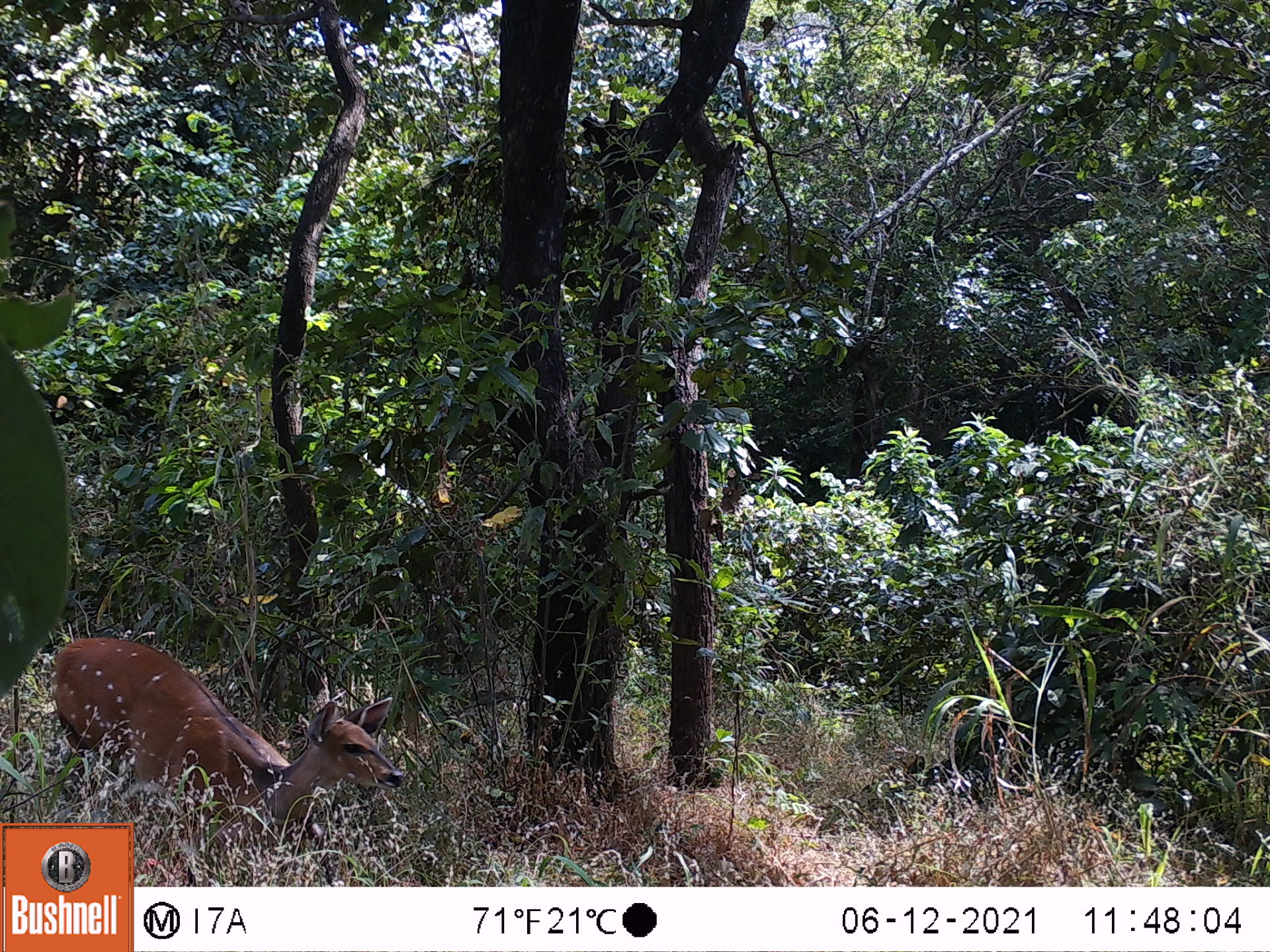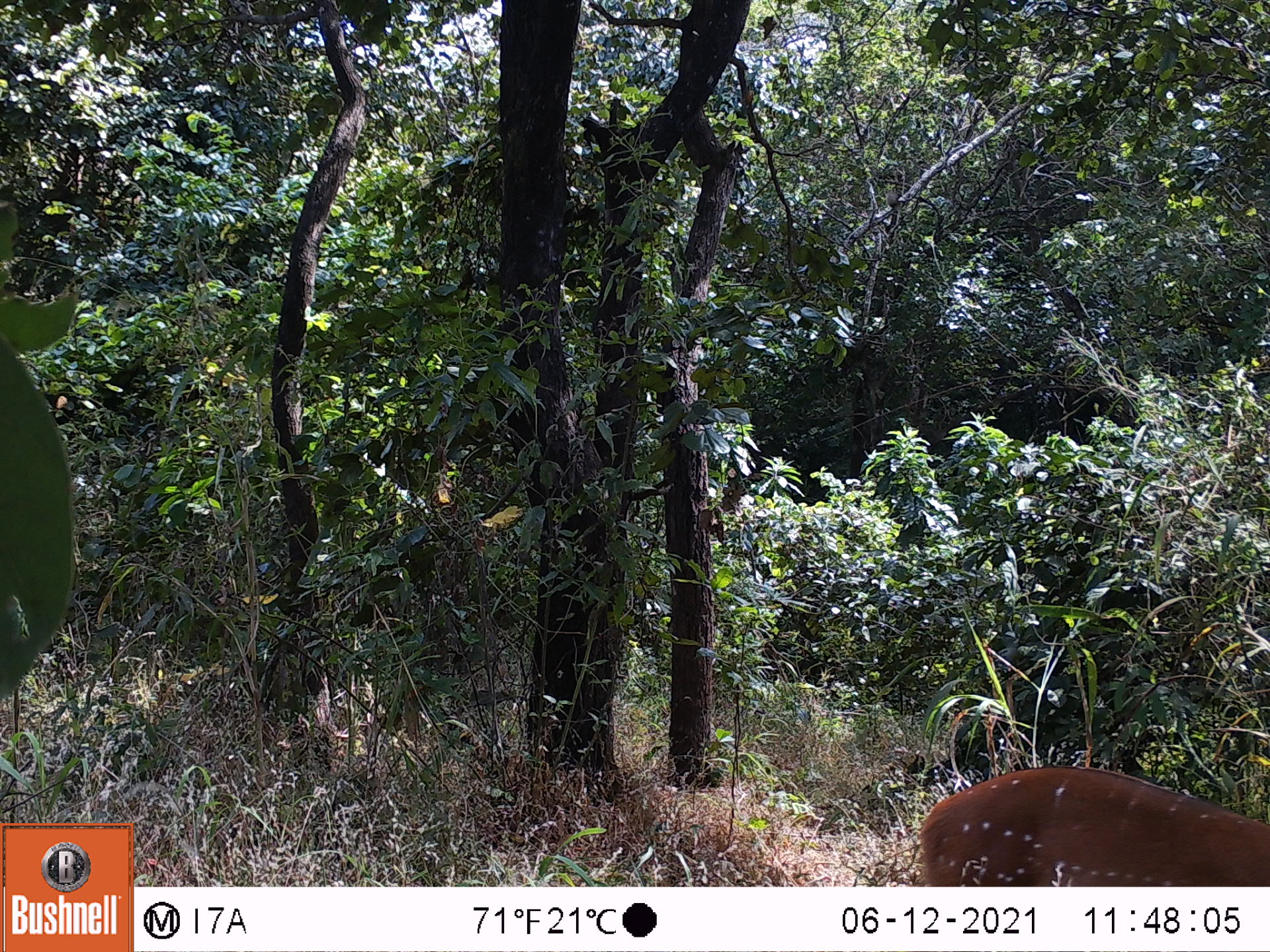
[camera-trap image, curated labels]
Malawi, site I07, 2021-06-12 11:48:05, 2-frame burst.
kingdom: Animalia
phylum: Chordata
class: Mammalia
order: Artiodactyla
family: Bovidae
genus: Tragelaphus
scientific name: Tragelaphus sylvaticus sylvaticus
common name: cape bushbuck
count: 1